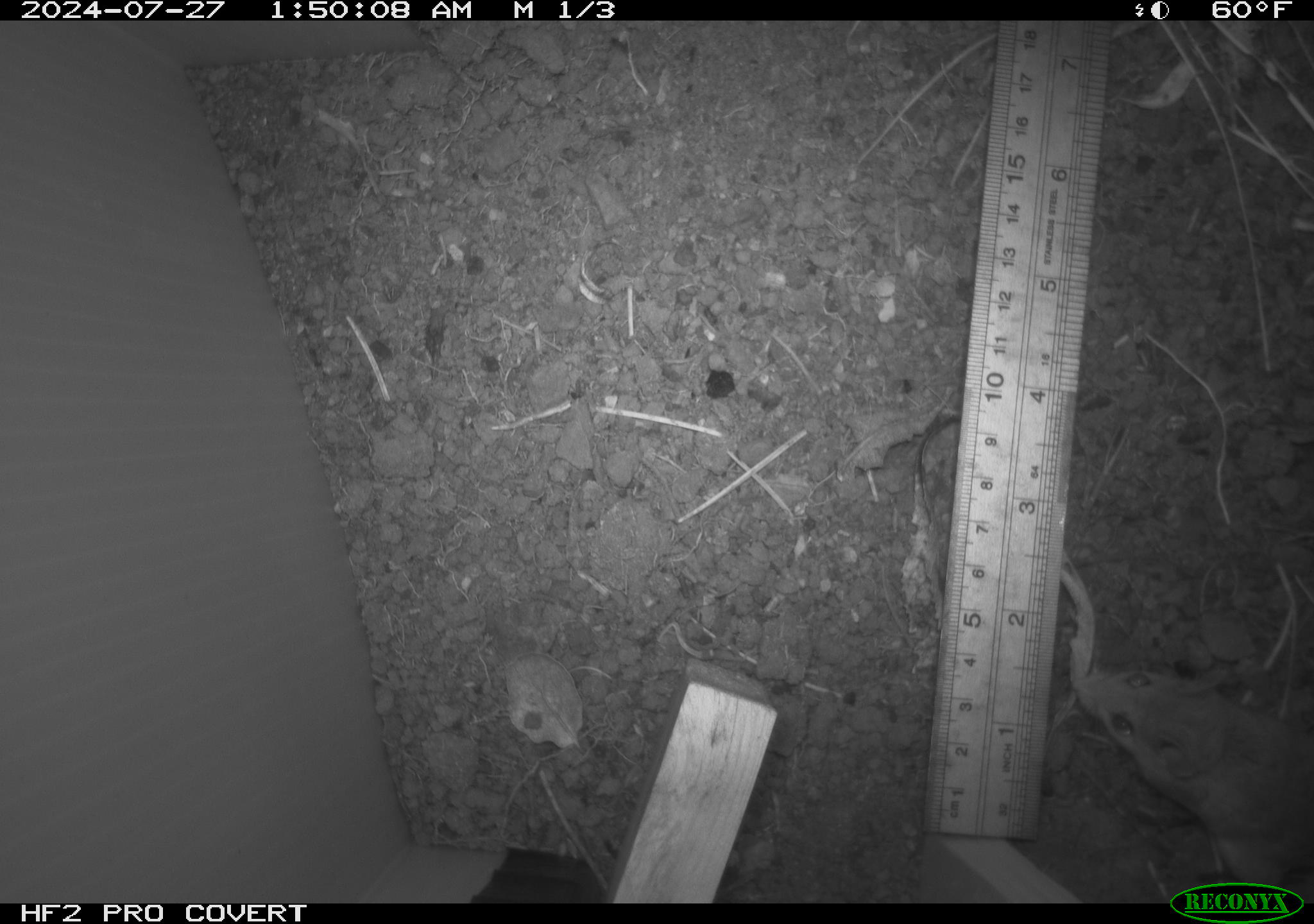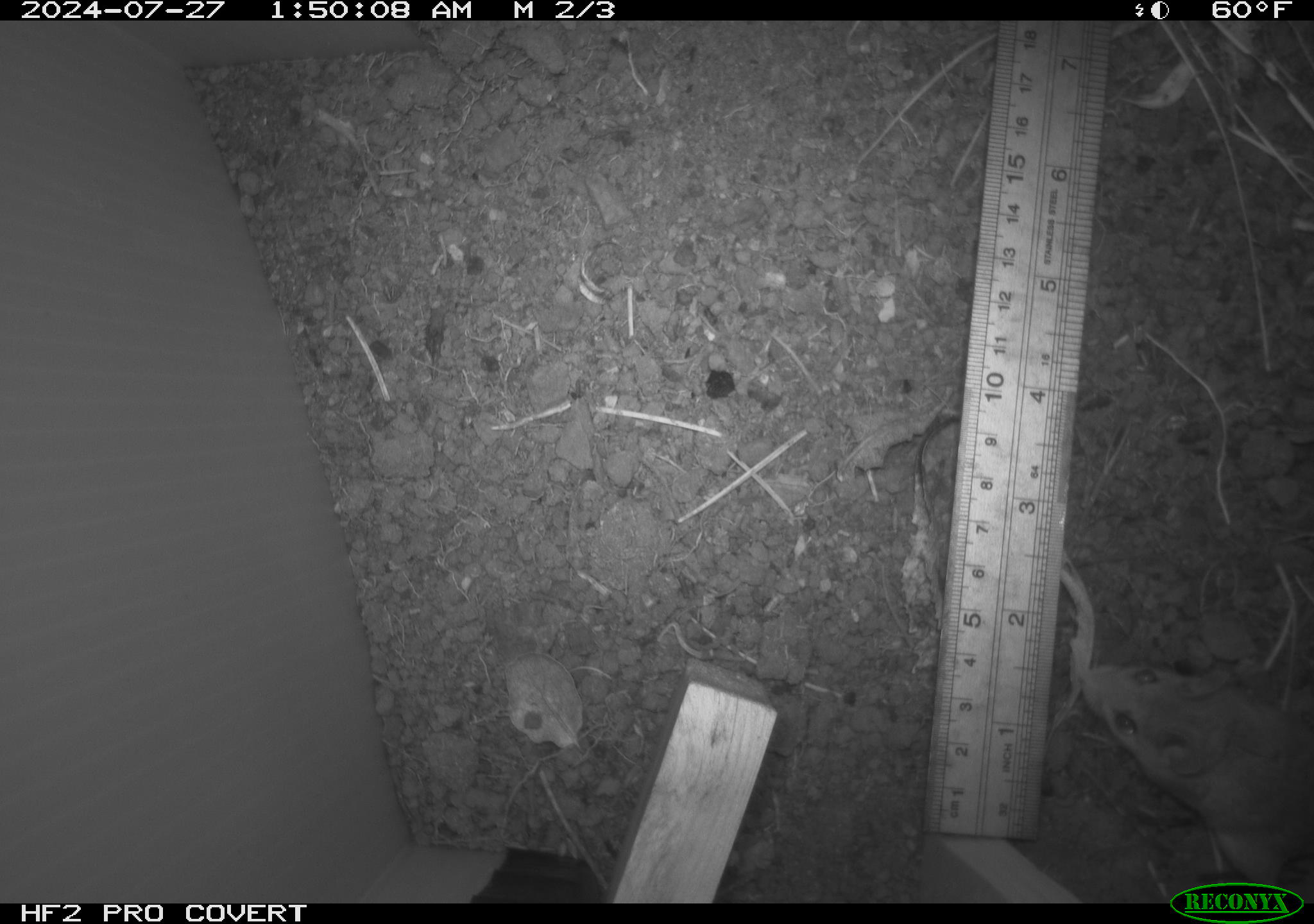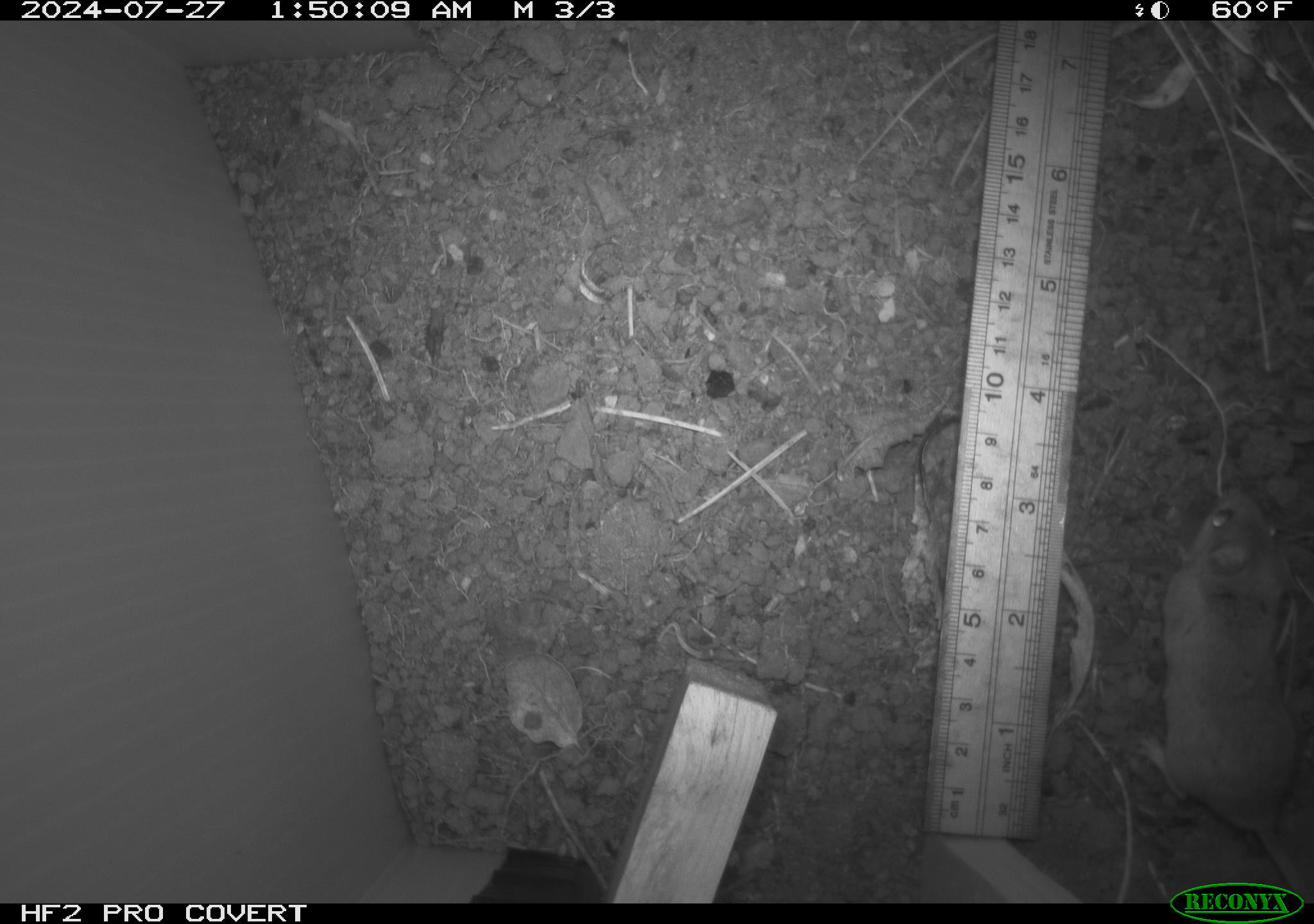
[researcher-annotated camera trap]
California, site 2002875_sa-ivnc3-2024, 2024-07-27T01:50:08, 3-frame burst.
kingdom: Animalia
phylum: Chordata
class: Mammalia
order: Rodentia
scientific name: Rodentia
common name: mouse species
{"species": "mouse species (Rodentia)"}